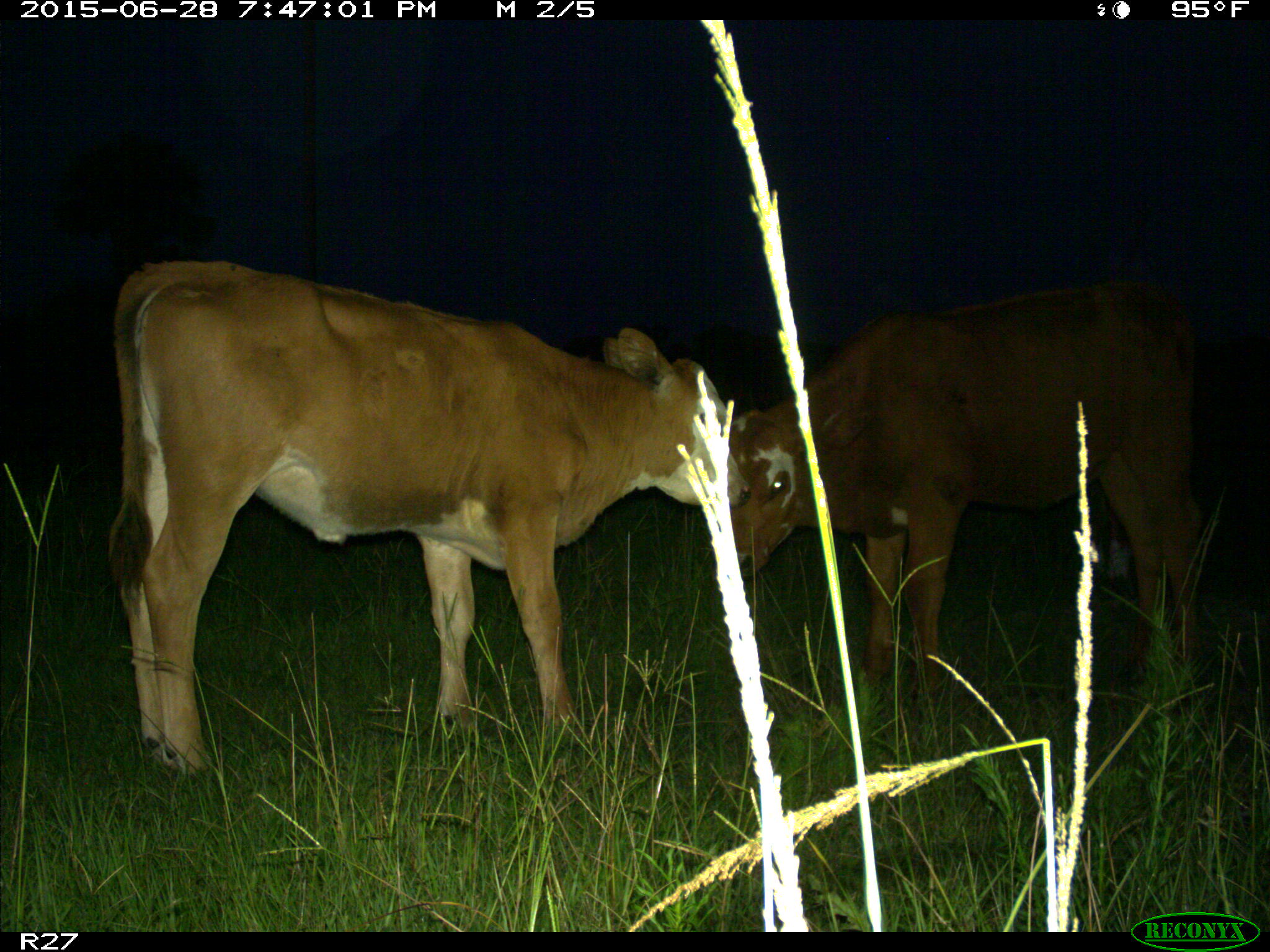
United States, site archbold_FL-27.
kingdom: Animalia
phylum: Chordata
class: Mammalia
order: Artiodactyla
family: Bovidae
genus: Bos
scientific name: Bos taurus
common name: domestic cow